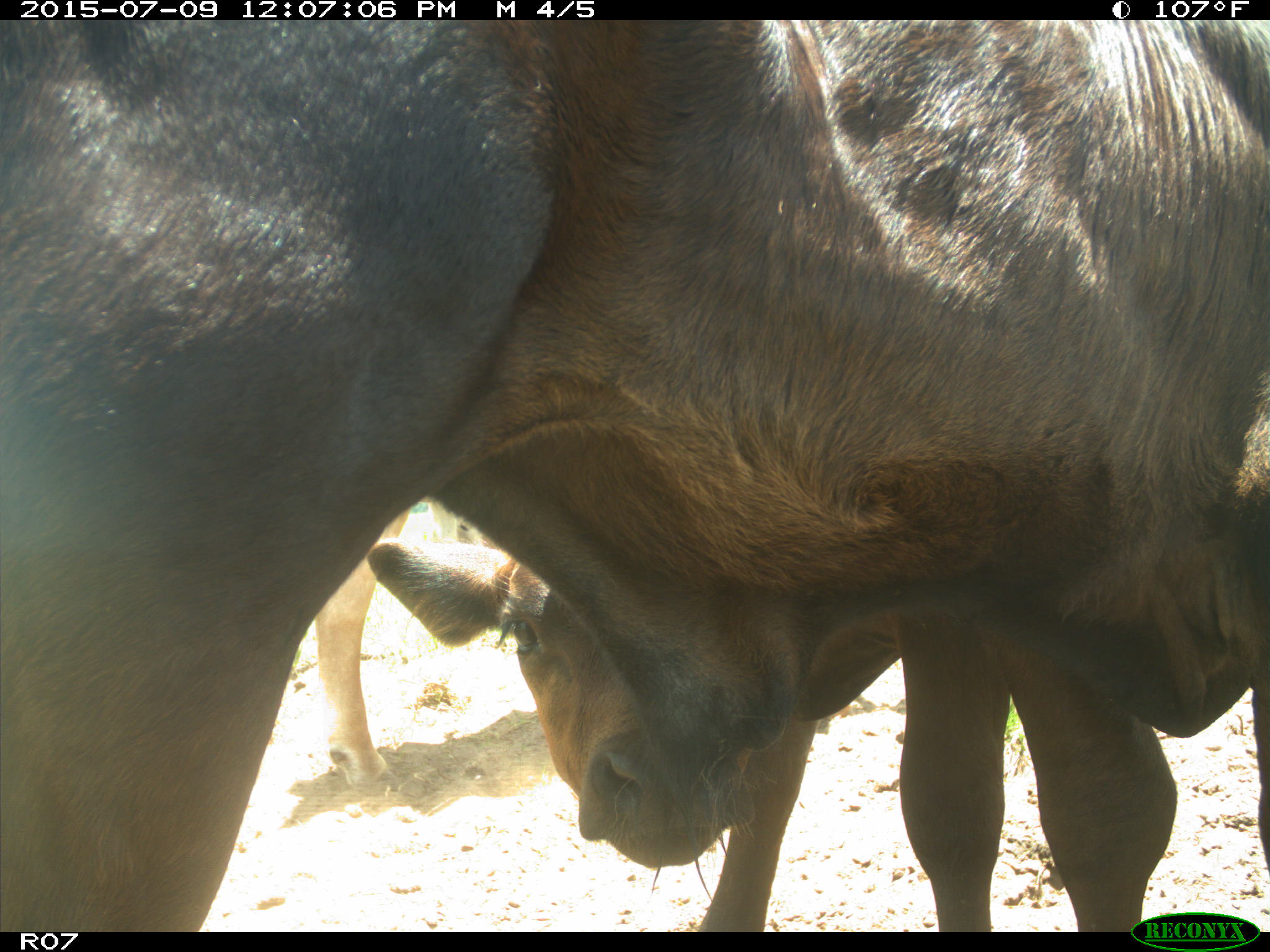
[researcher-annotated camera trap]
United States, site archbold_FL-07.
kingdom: Animalia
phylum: Chordata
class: Mammalia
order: Artiodactyla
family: Bovidae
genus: Bos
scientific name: Bos taurus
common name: domestic cow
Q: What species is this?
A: Bos taurus (domestic cow).